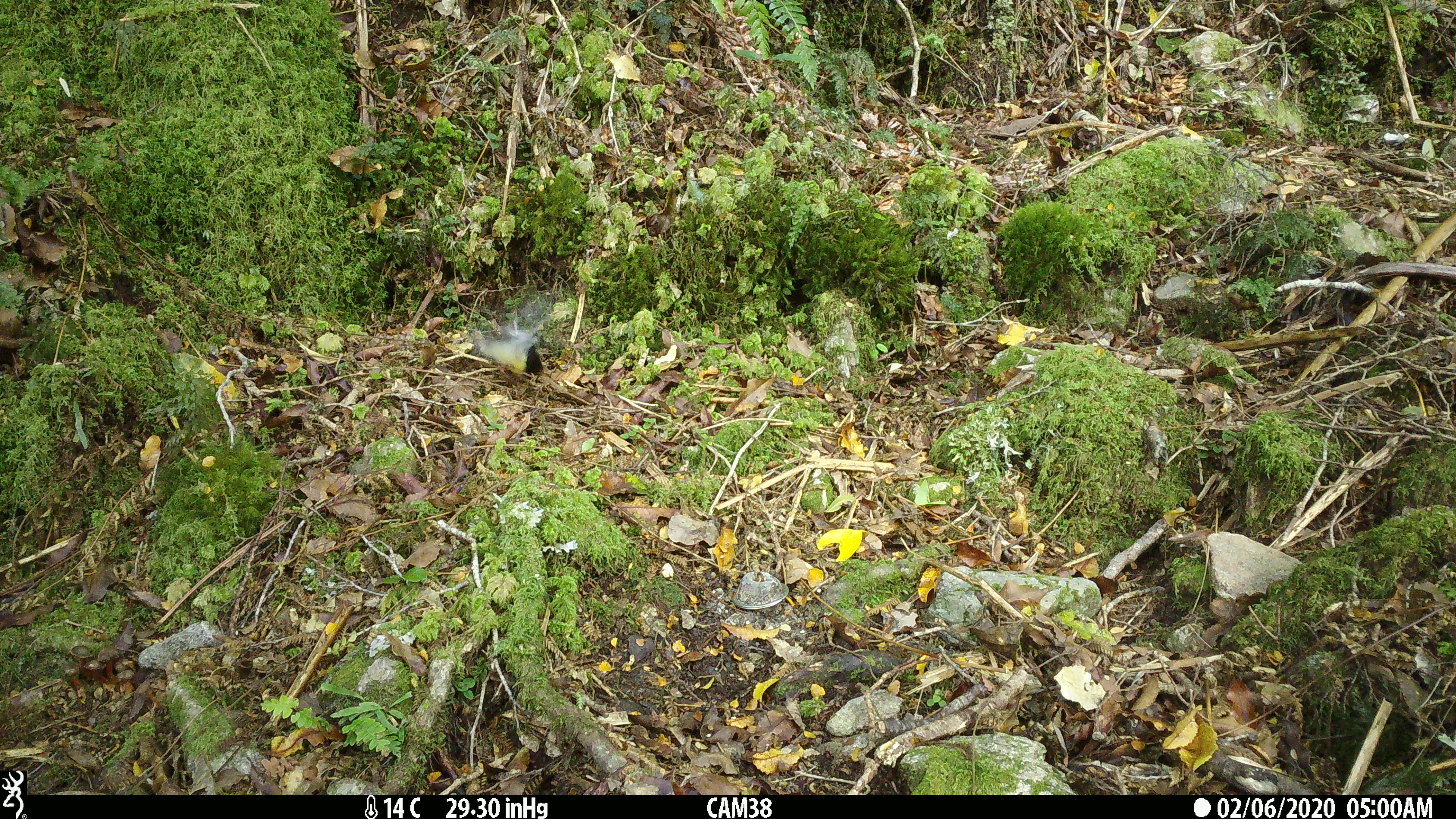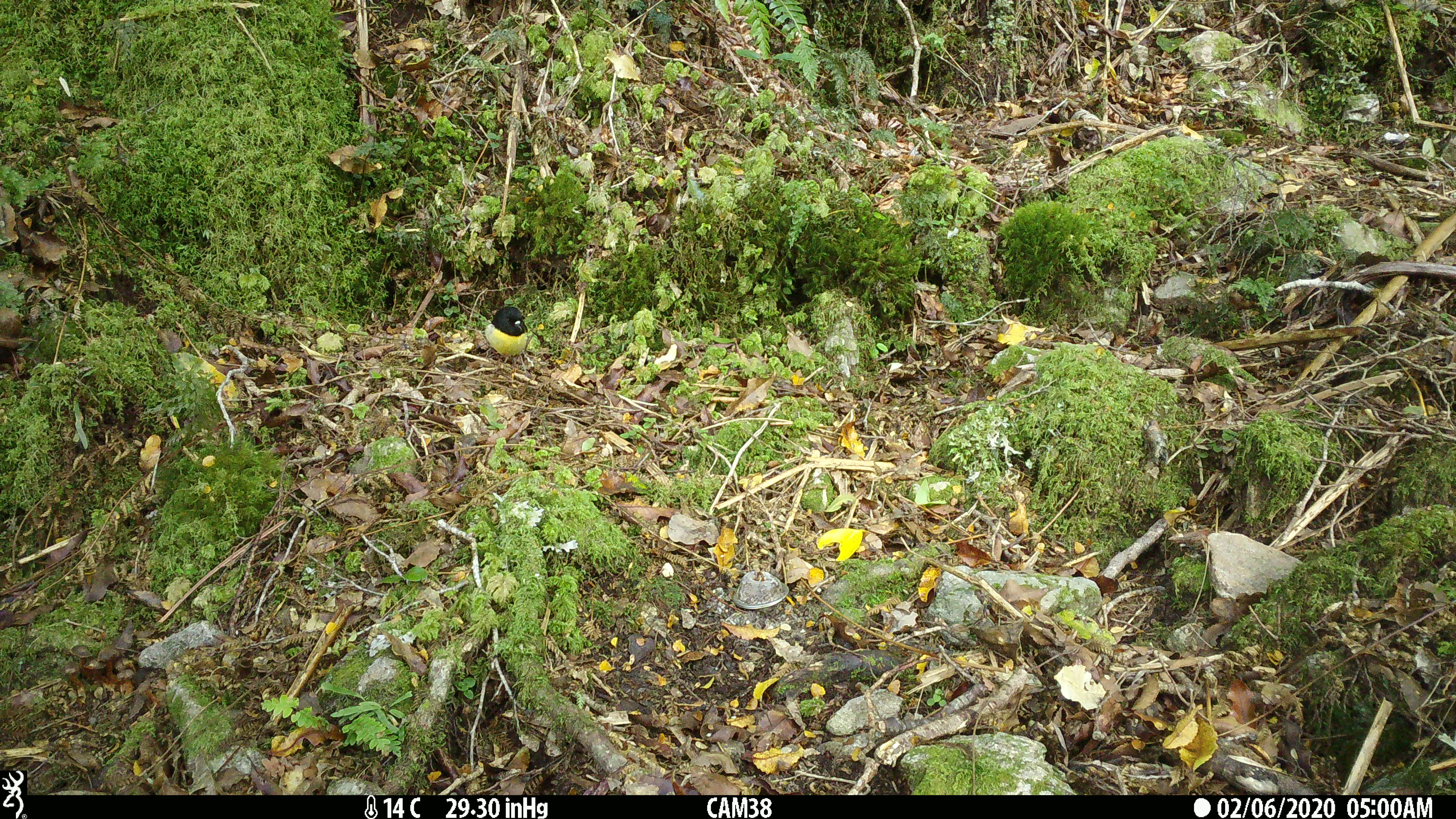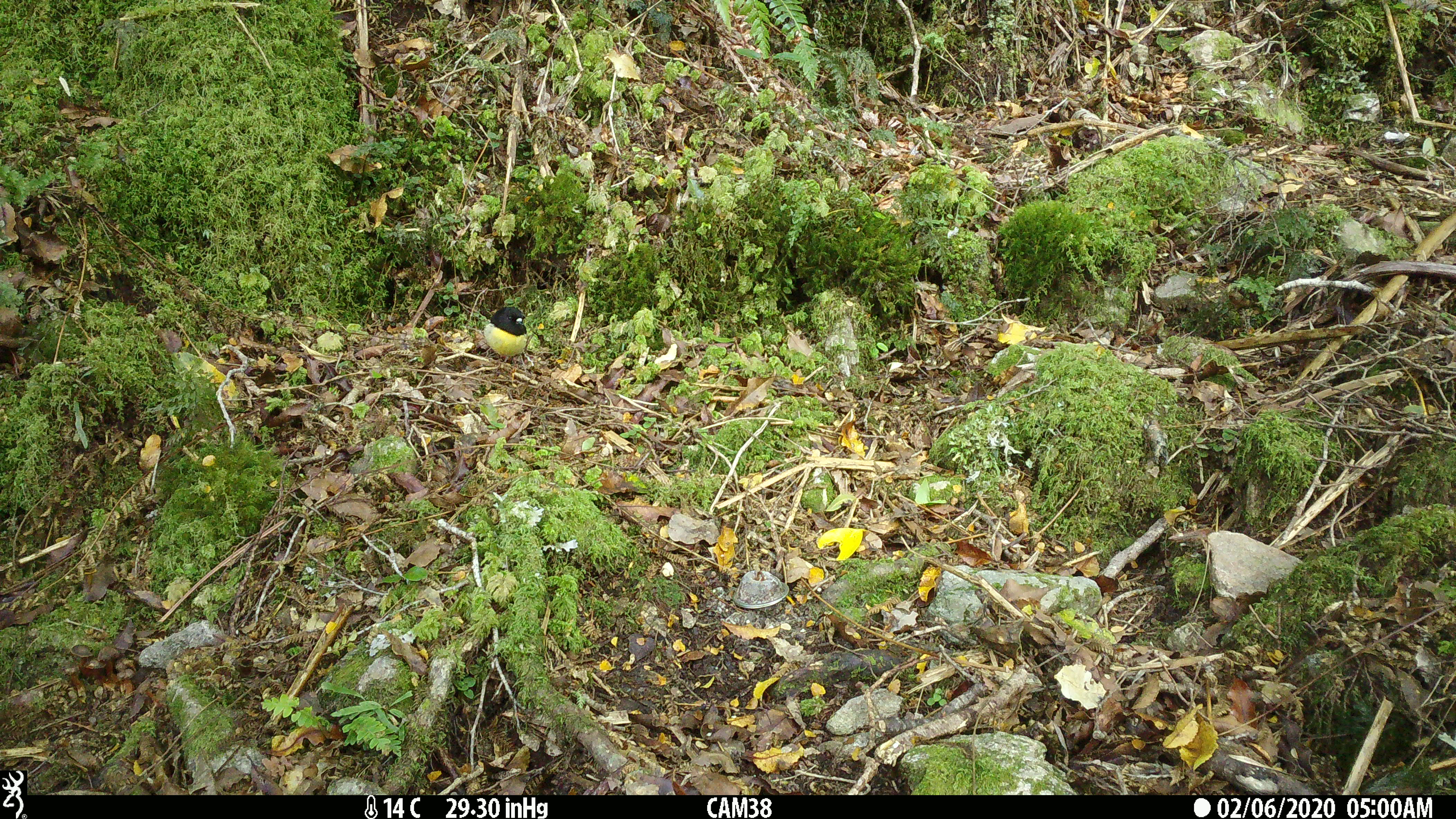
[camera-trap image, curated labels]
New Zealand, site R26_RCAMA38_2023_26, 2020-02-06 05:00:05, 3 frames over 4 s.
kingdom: Animalia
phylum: Chordata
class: Aves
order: Passeriformes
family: Petroicidae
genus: Petroica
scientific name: Petroica macrocephala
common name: tomtit